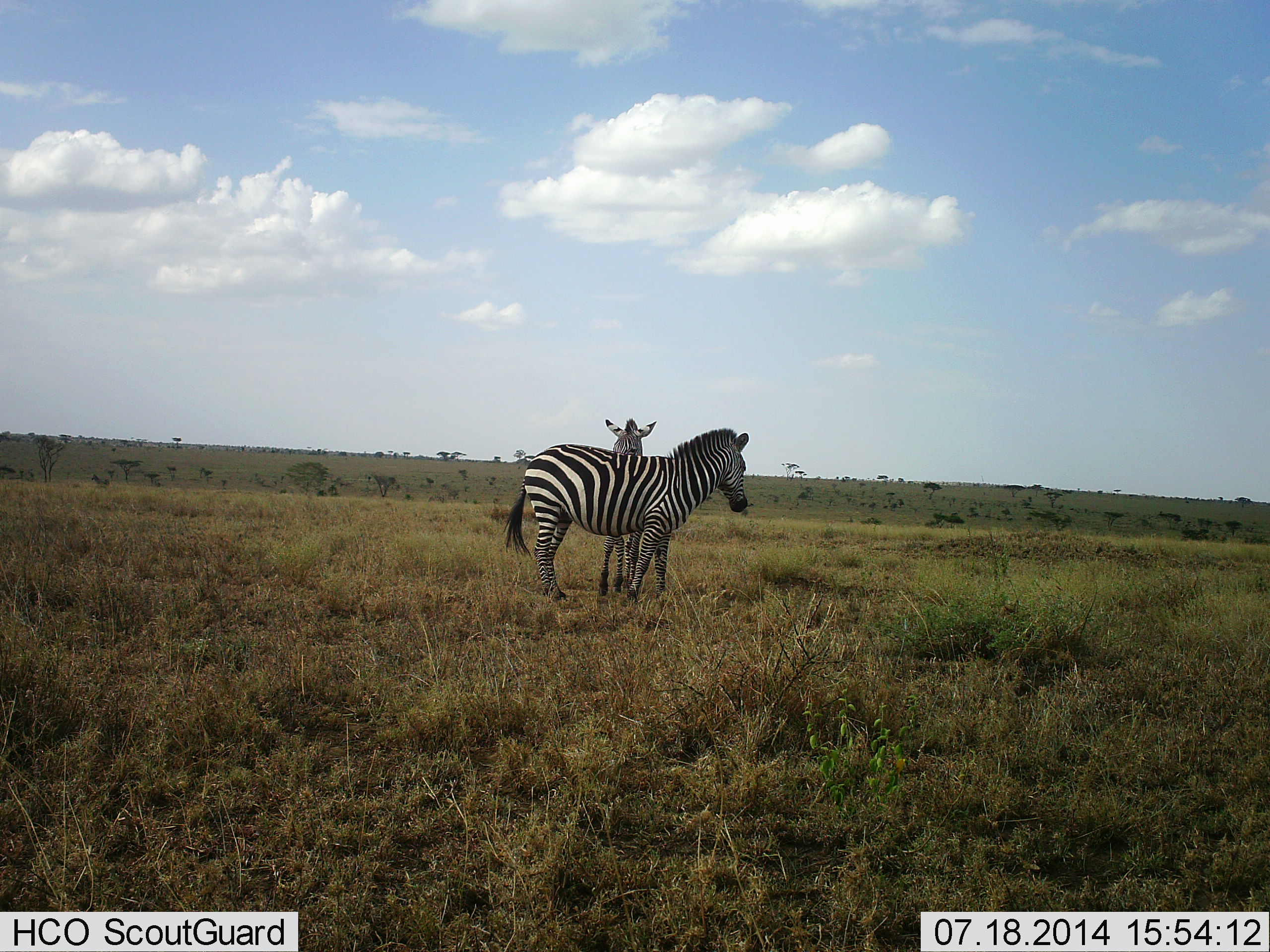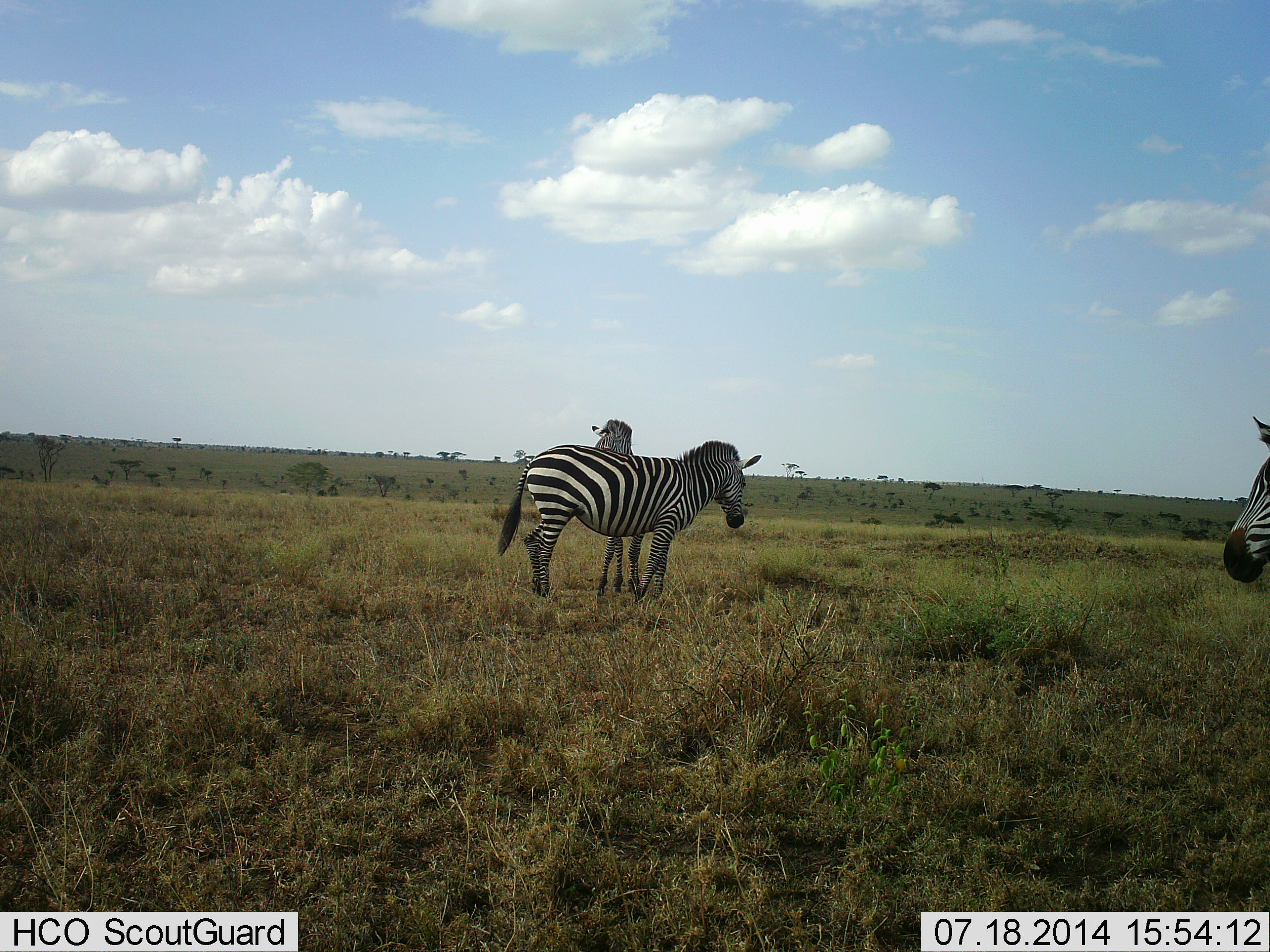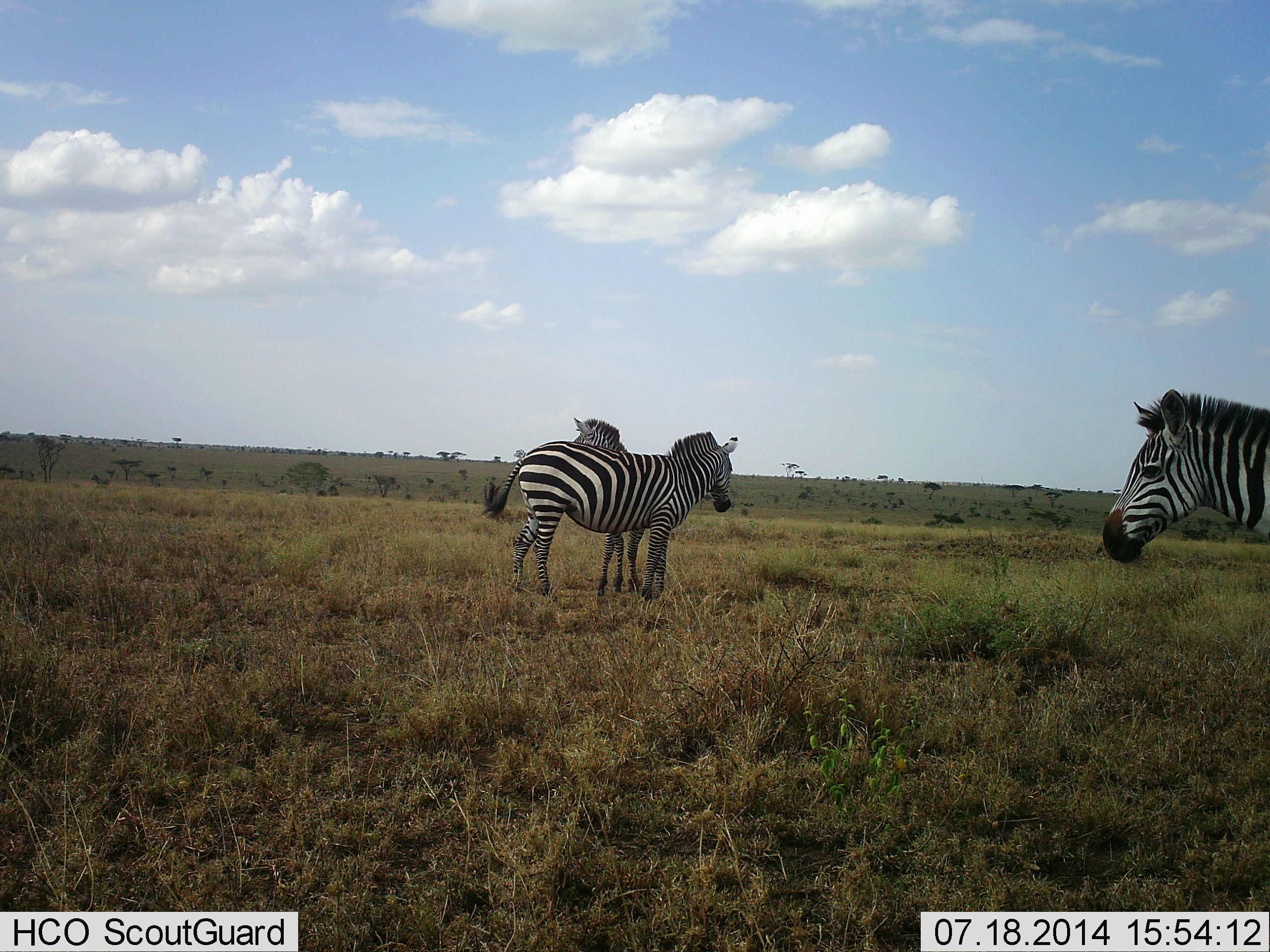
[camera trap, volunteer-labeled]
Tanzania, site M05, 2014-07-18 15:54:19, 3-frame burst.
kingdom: Animalia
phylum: Chordata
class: Mammalia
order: Perissodactyla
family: Equidae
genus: Equus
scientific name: Equus quagga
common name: plains zebra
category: zebra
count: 3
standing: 70%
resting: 10%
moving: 70%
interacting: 30%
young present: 0%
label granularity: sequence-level